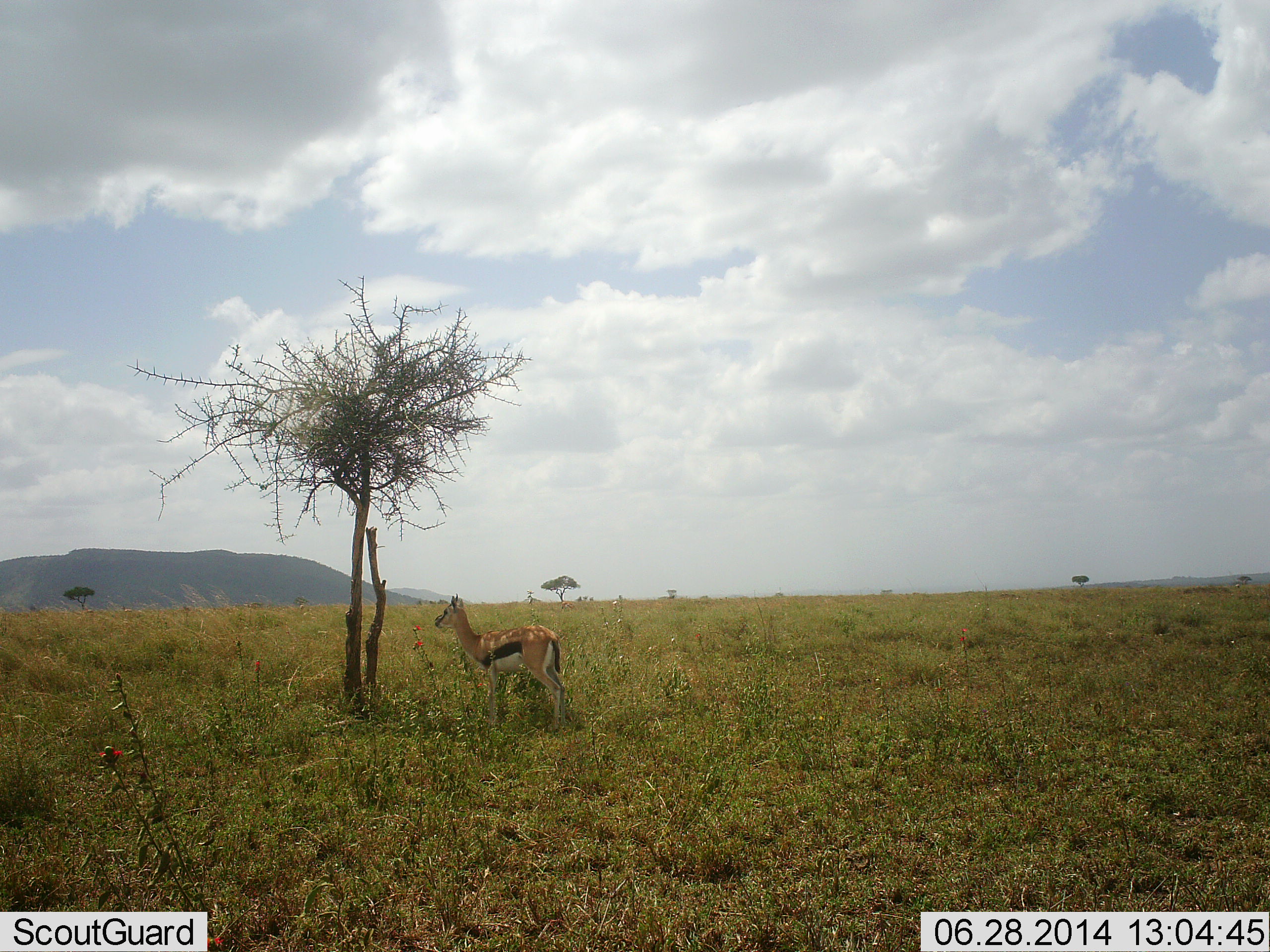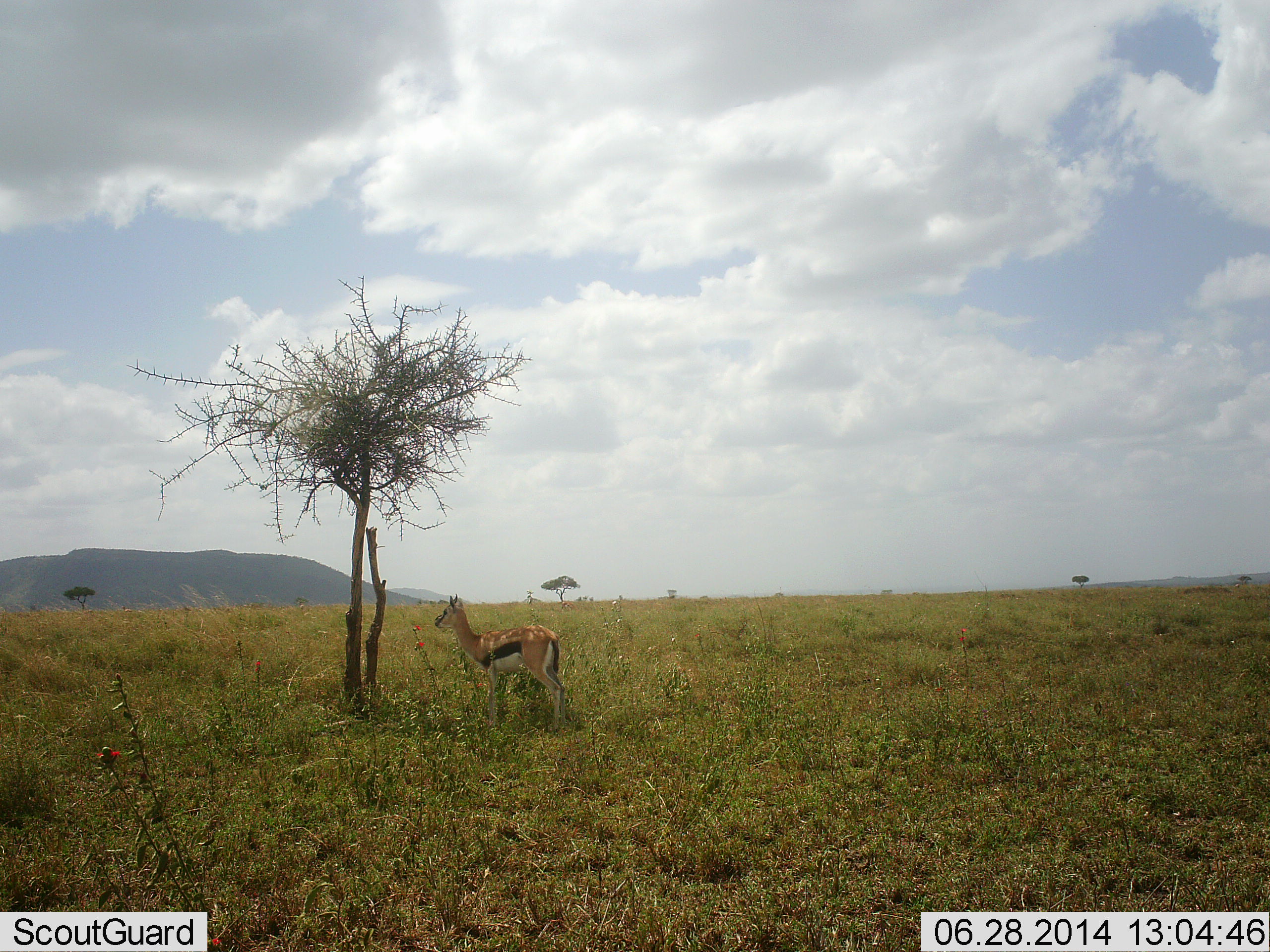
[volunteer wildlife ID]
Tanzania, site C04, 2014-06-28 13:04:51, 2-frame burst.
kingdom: Animalia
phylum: Chordata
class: Mammalia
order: Artiodactyla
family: Bovidae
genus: Eudorcas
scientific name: Eudorcas thomsonii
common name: thomson's gazelle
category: gazellethomsons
Gazellethomsons (thomson's gazelle) (Eudorcas thomsonii), count 1. Behavior (volunteer vote fractions): standing 100%, resting 0%, moving 0%, interacting 0%. Young present (vote fraction): 10%. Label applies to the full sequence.